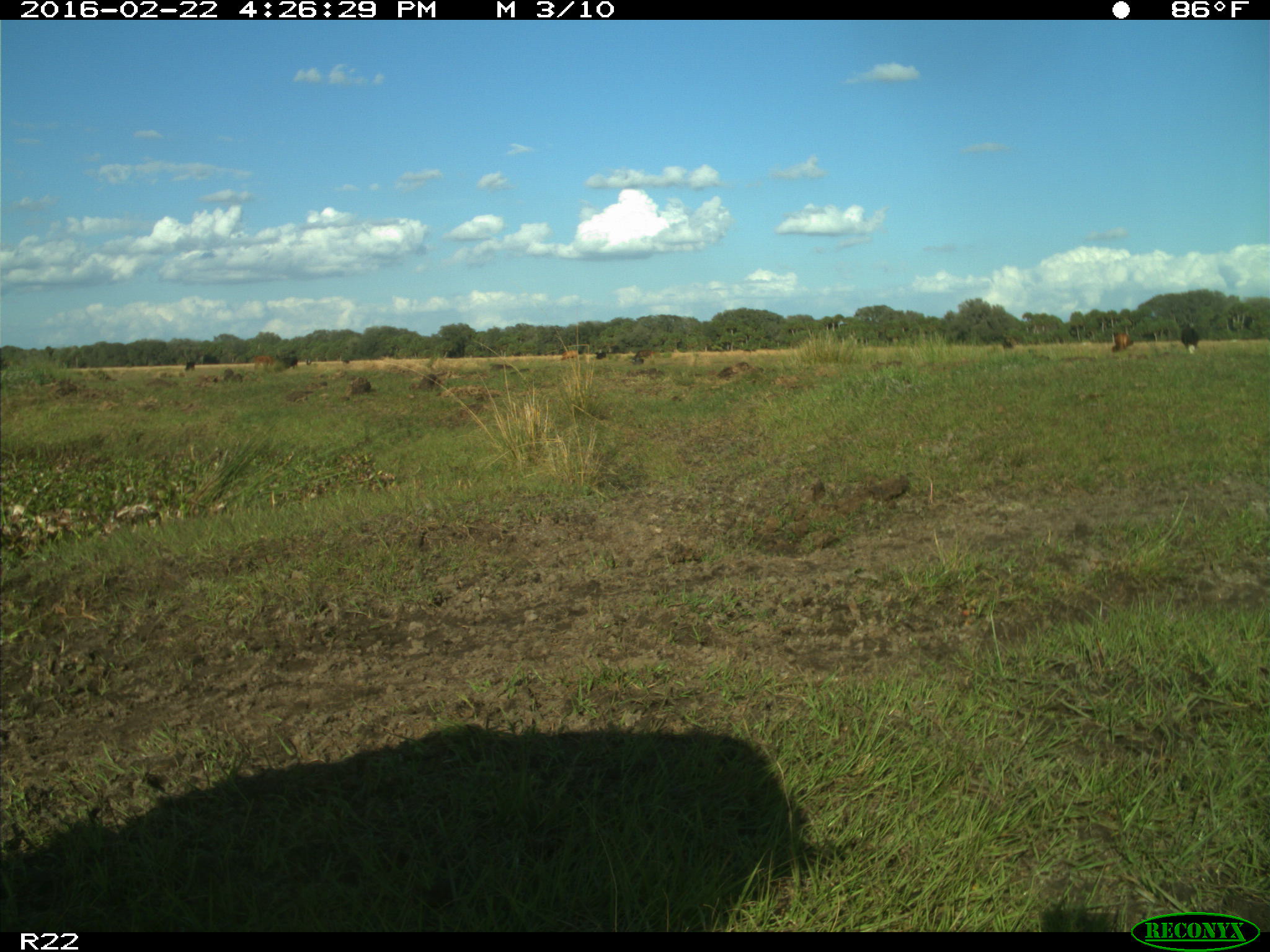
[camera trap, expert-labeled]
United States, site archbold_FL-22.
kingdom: Animalia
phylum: Chordata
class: Mammalia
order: Artiodactyla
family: Bovidae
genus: Bos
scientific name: Bos taurus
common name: domestic cow